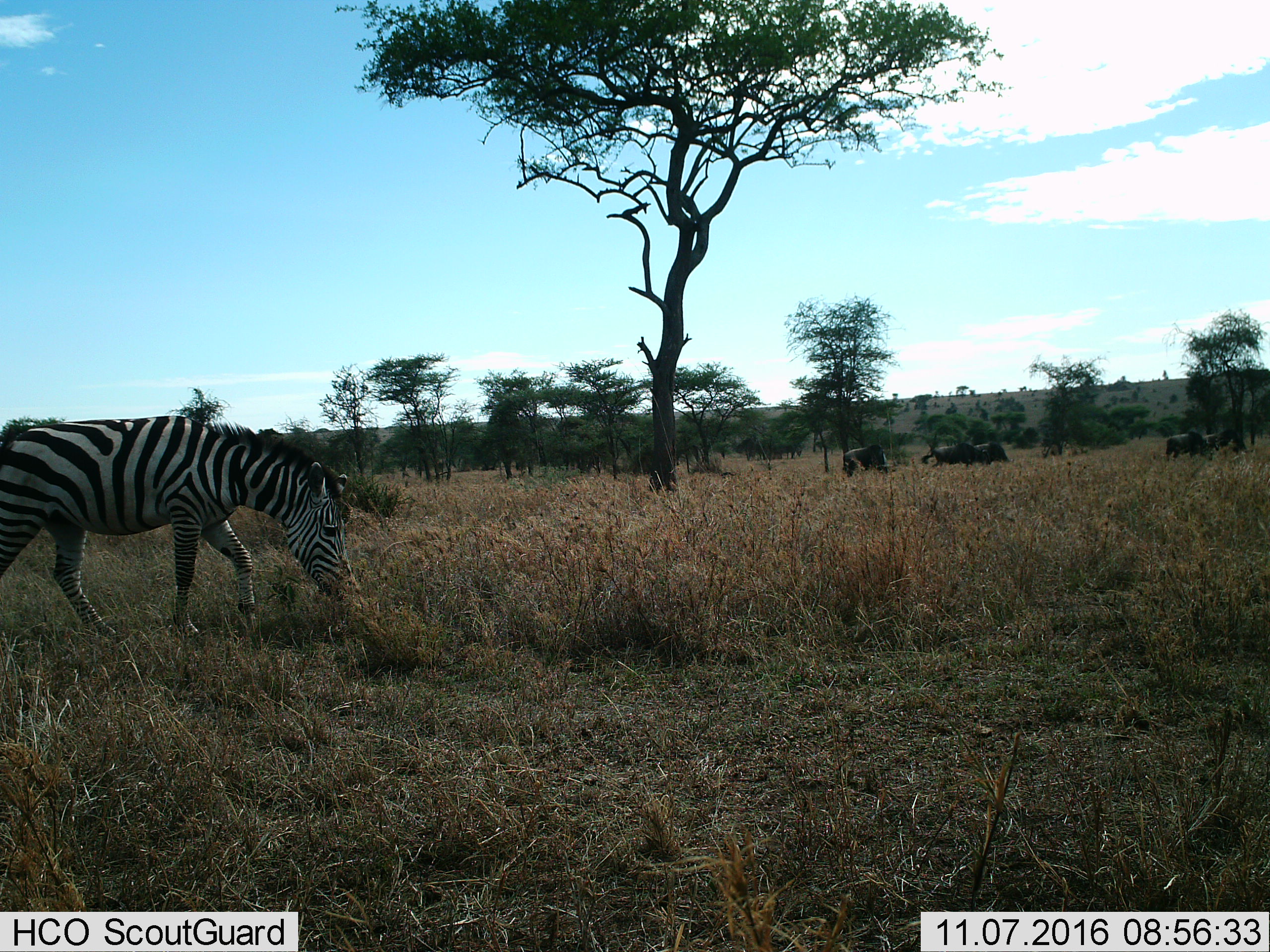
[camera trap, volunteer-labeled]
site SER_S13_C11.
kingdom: Animalia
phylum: Chordata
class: Mammalia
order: Perissodactyla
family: Equidae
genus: Equus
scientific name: Equus quagga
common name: plains zebra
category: zebraplains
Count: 1.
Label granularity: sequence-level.